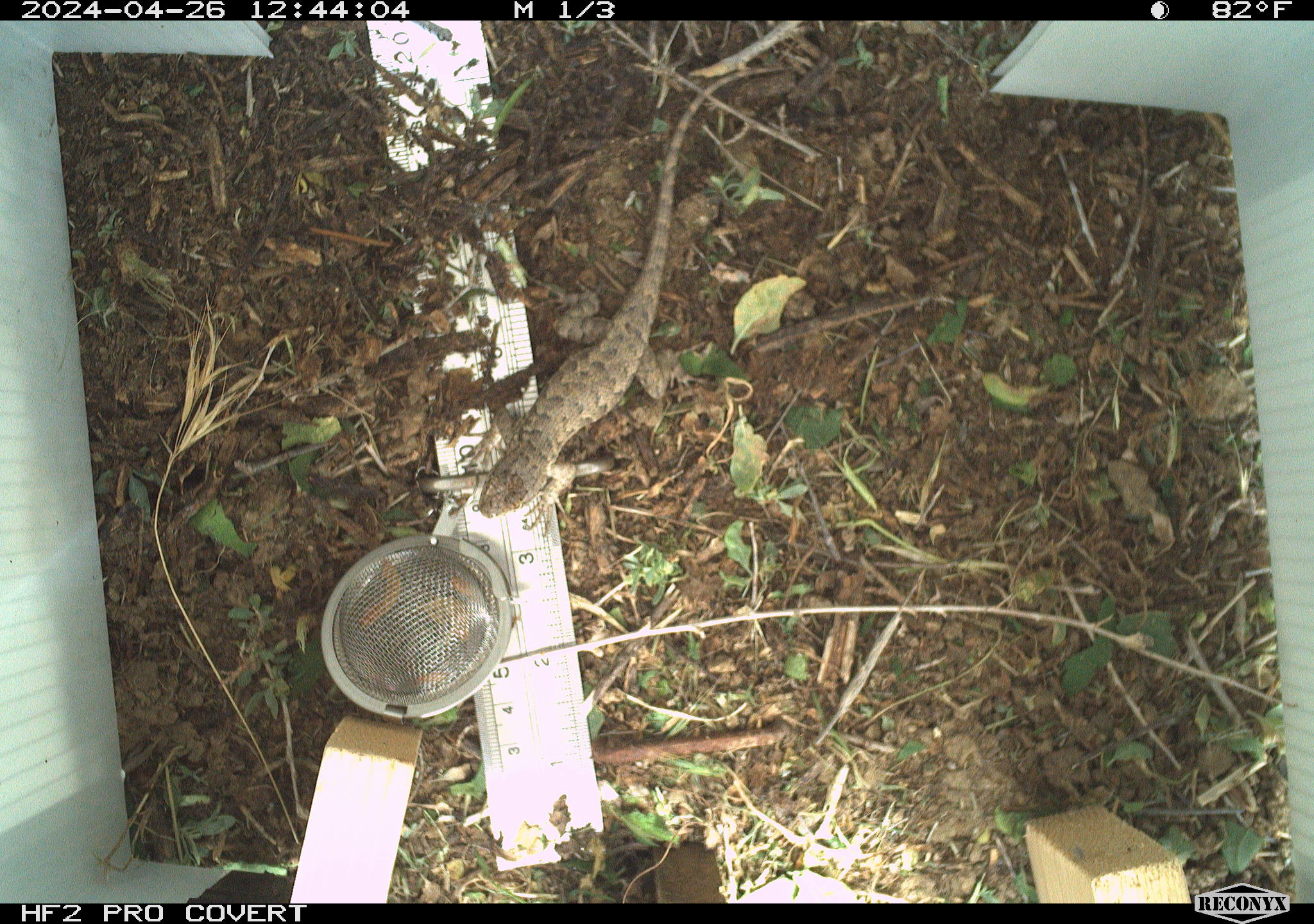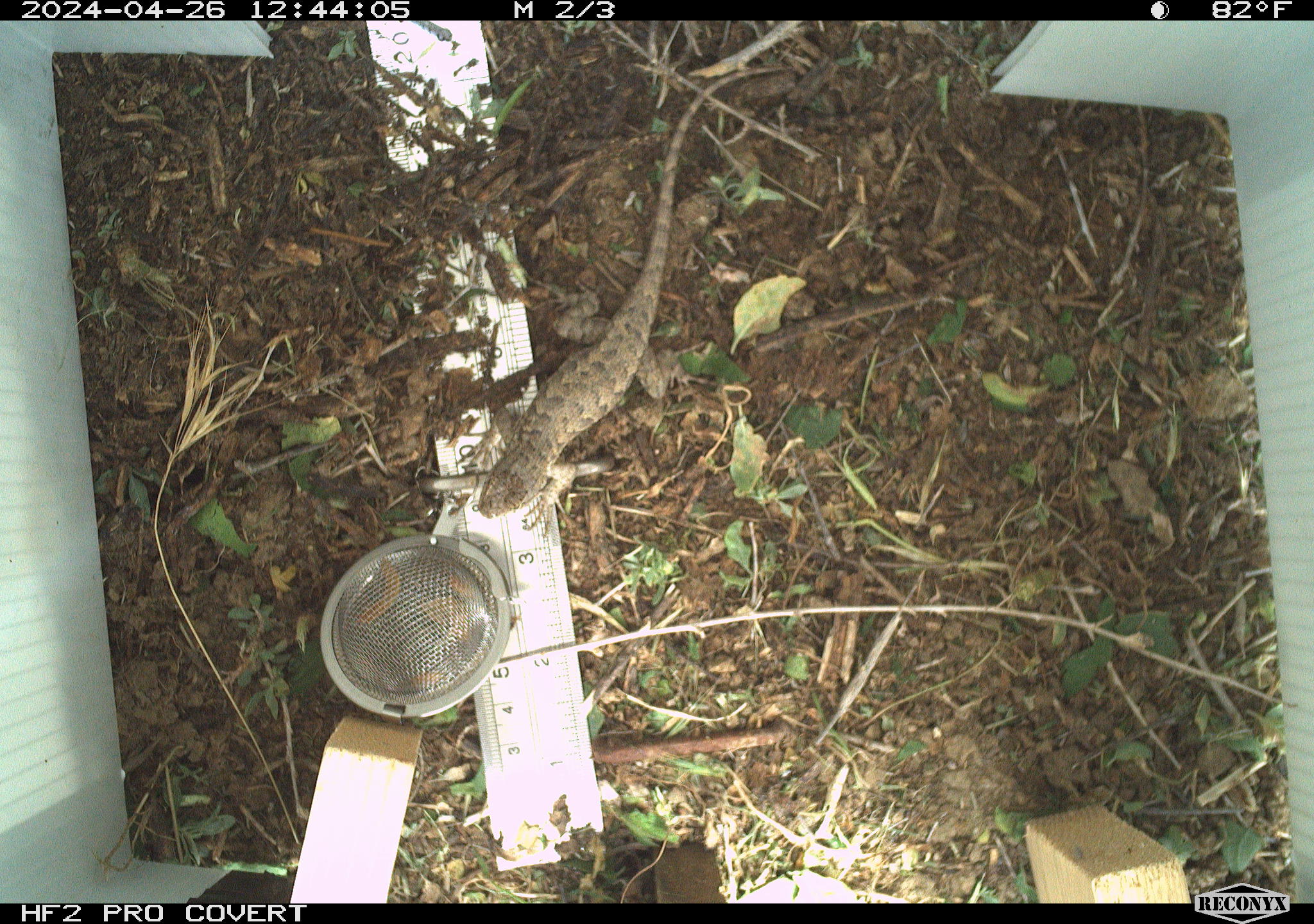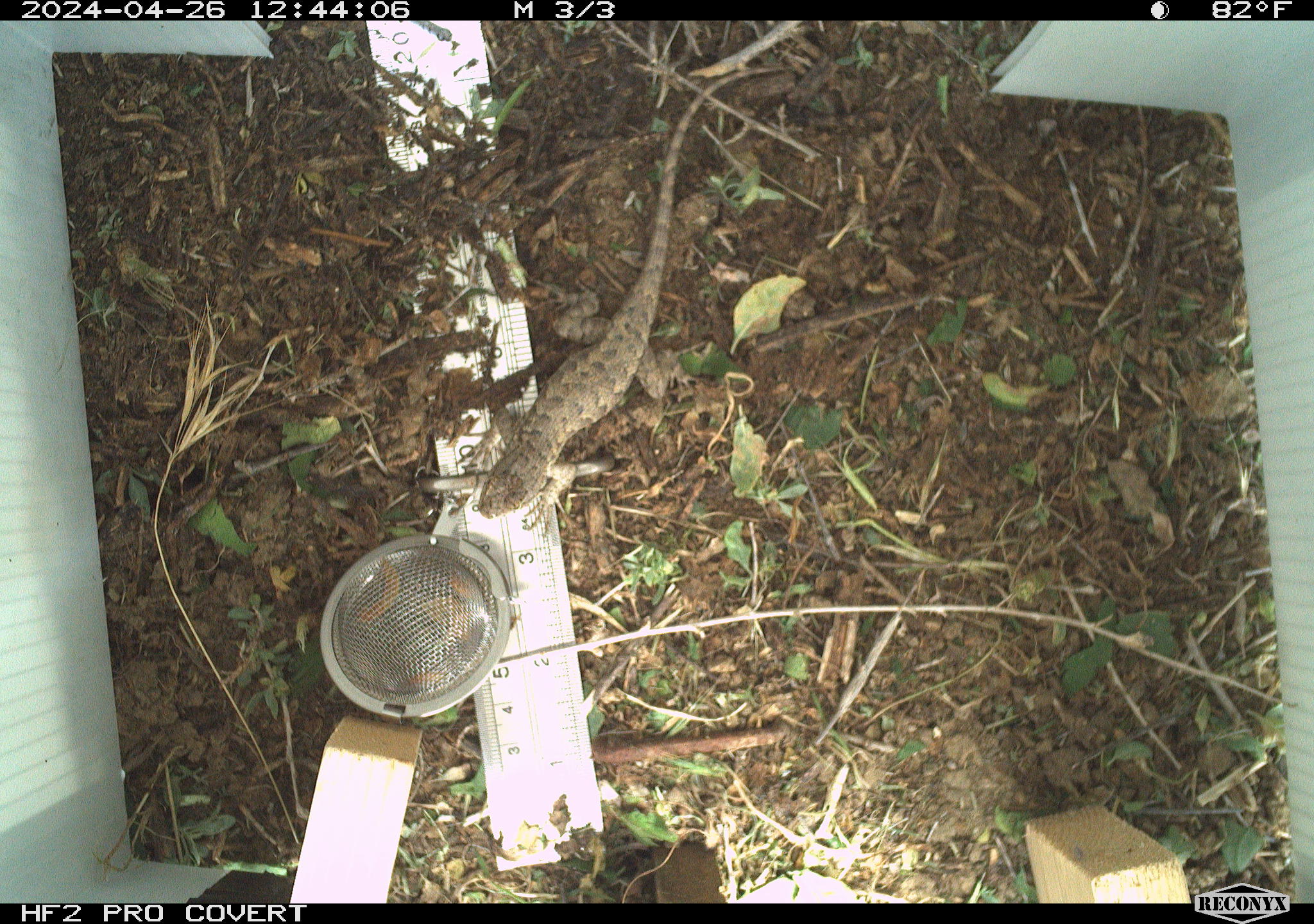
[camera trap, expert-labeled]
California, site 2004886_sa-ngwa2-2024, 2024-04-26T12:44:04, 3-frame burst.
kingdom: Animalia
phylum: Chordata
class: Reptilia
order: Squamata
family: Phrynosomatidae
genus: Sceloporus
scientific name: Sceloporus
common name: spiny lizards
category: sceloporus species